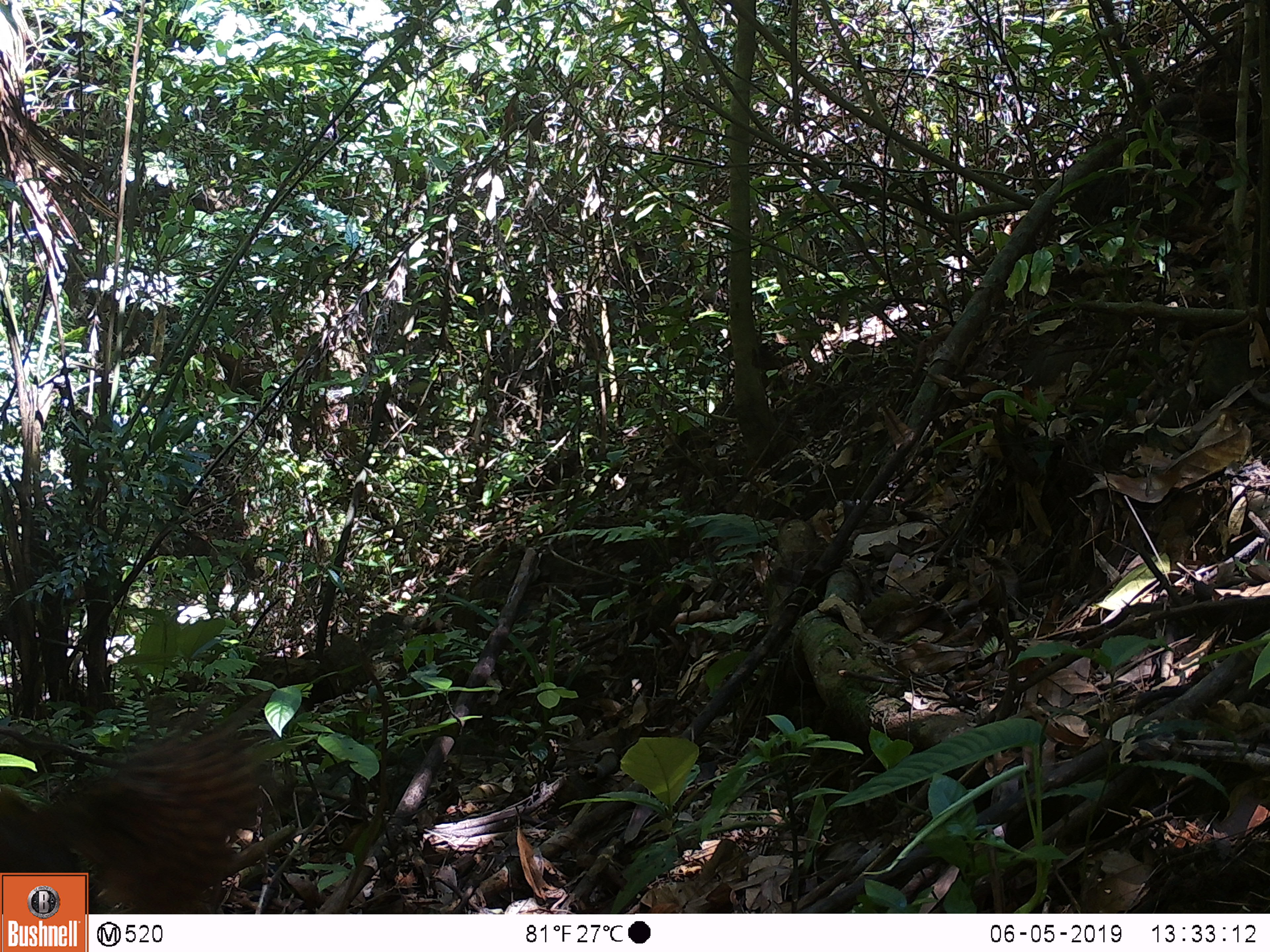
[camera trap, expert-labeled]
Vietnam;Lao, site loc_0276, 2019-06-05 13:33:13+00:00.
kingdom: Animalia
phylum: Chordata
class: Aves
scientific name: Aves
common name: bird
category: unidentified bird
Unidentified bird (bird) (Aves). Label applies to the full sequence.